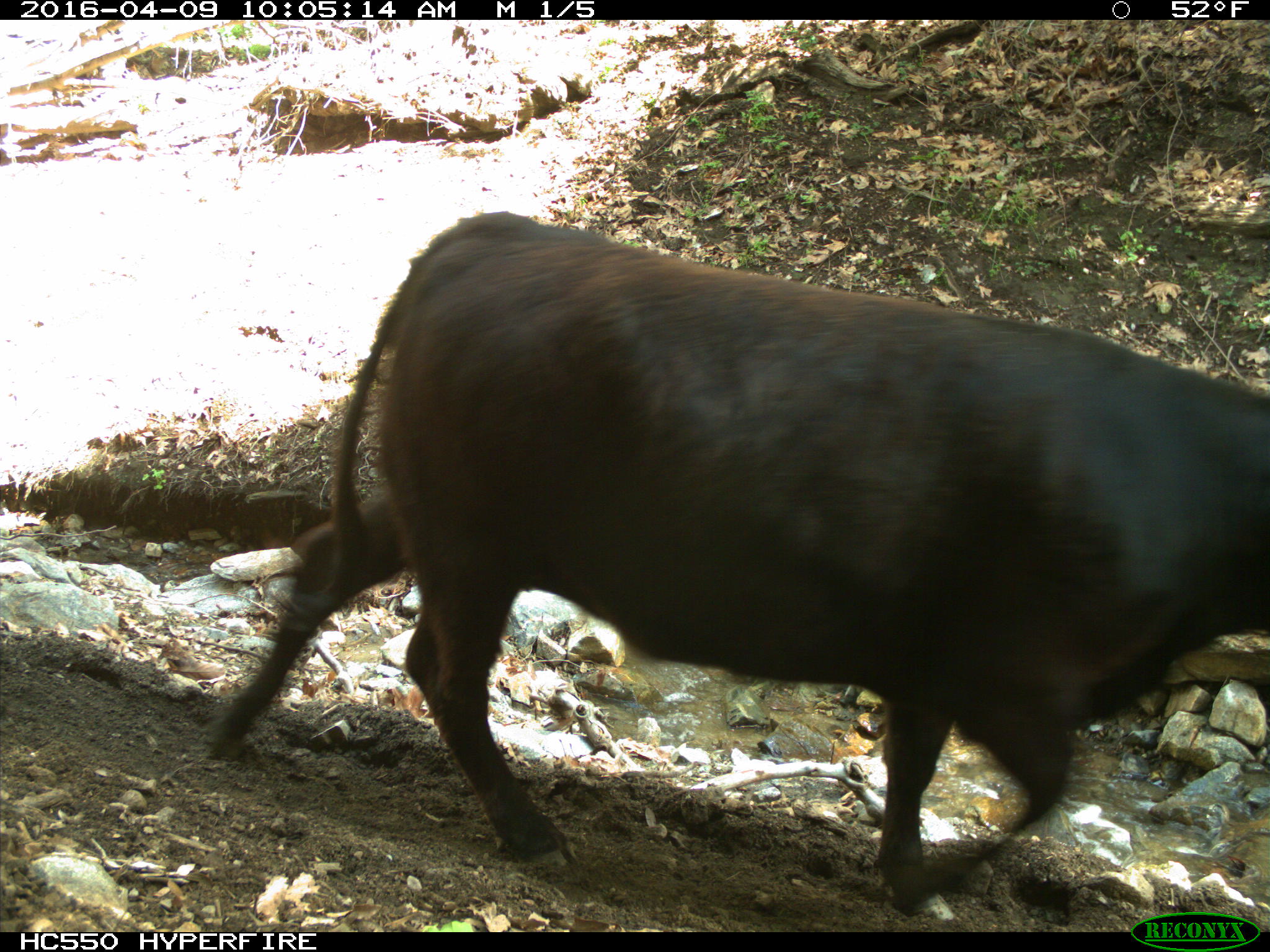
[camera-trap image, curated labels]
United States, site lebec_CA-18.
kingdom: Animalia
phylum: Chordata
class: Mammalia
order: Artiodactyla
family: Bovidae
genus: Bos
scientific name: Bos taurus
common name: domestic cow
Bos taurus (domestic cow).